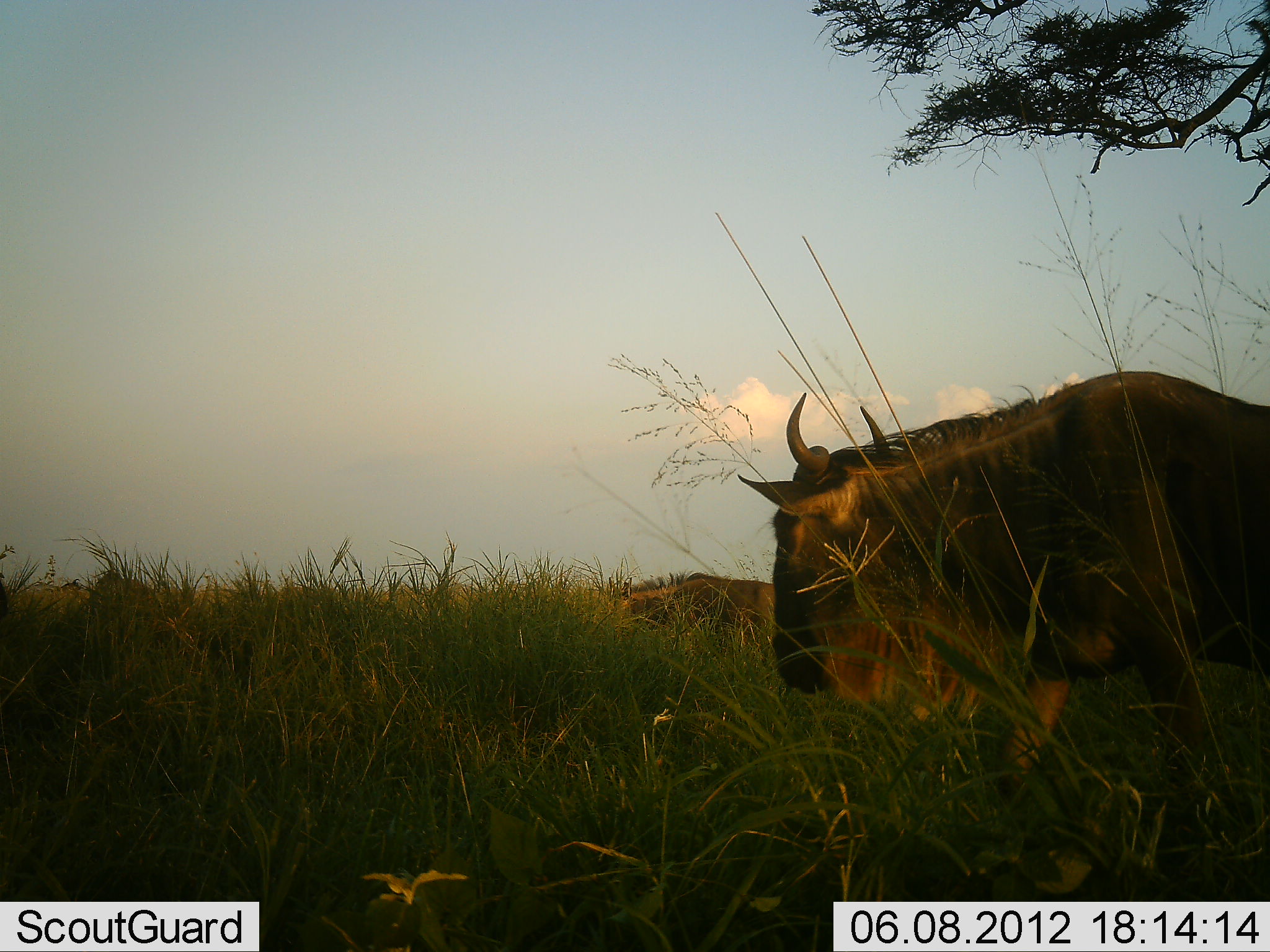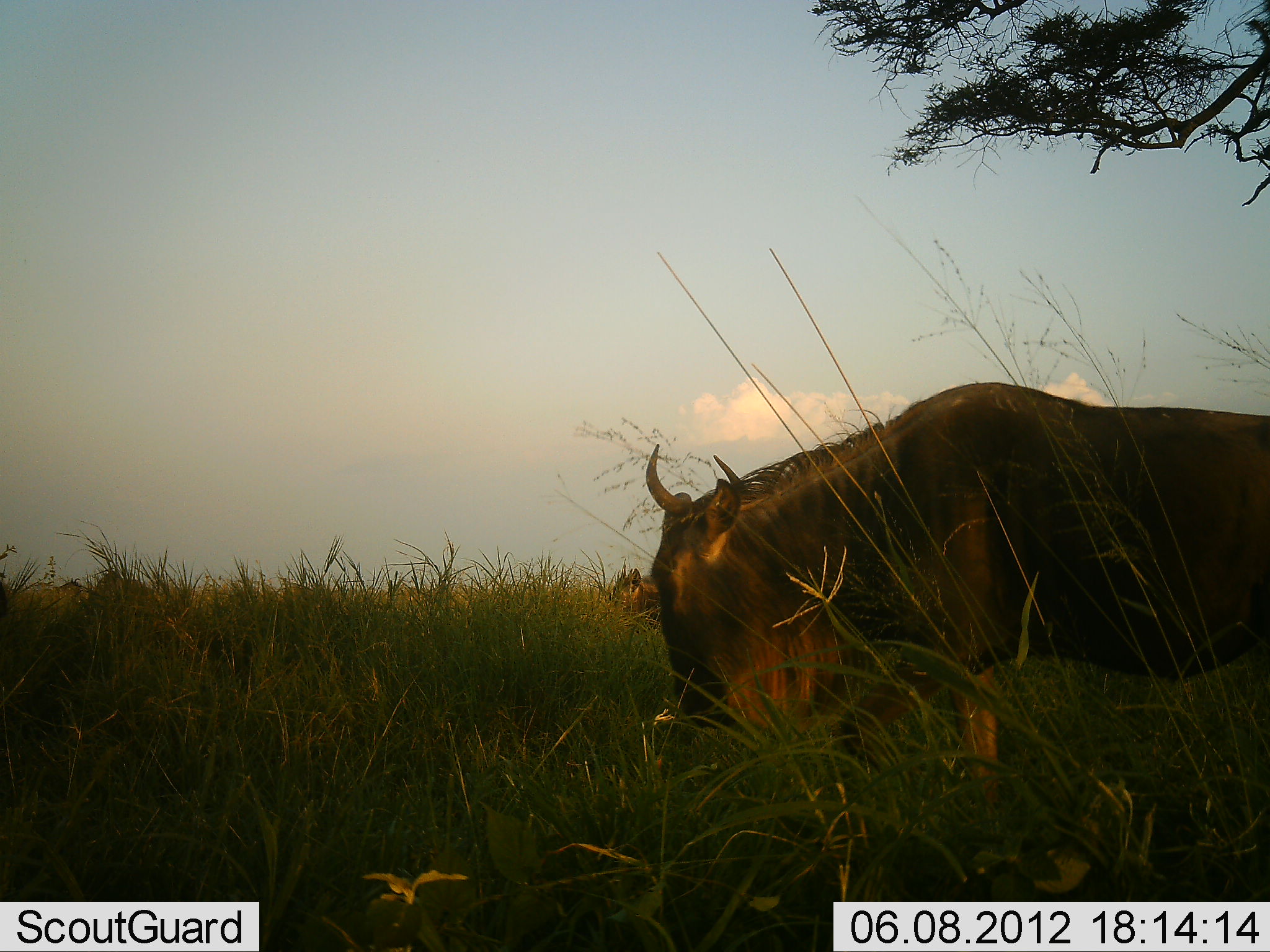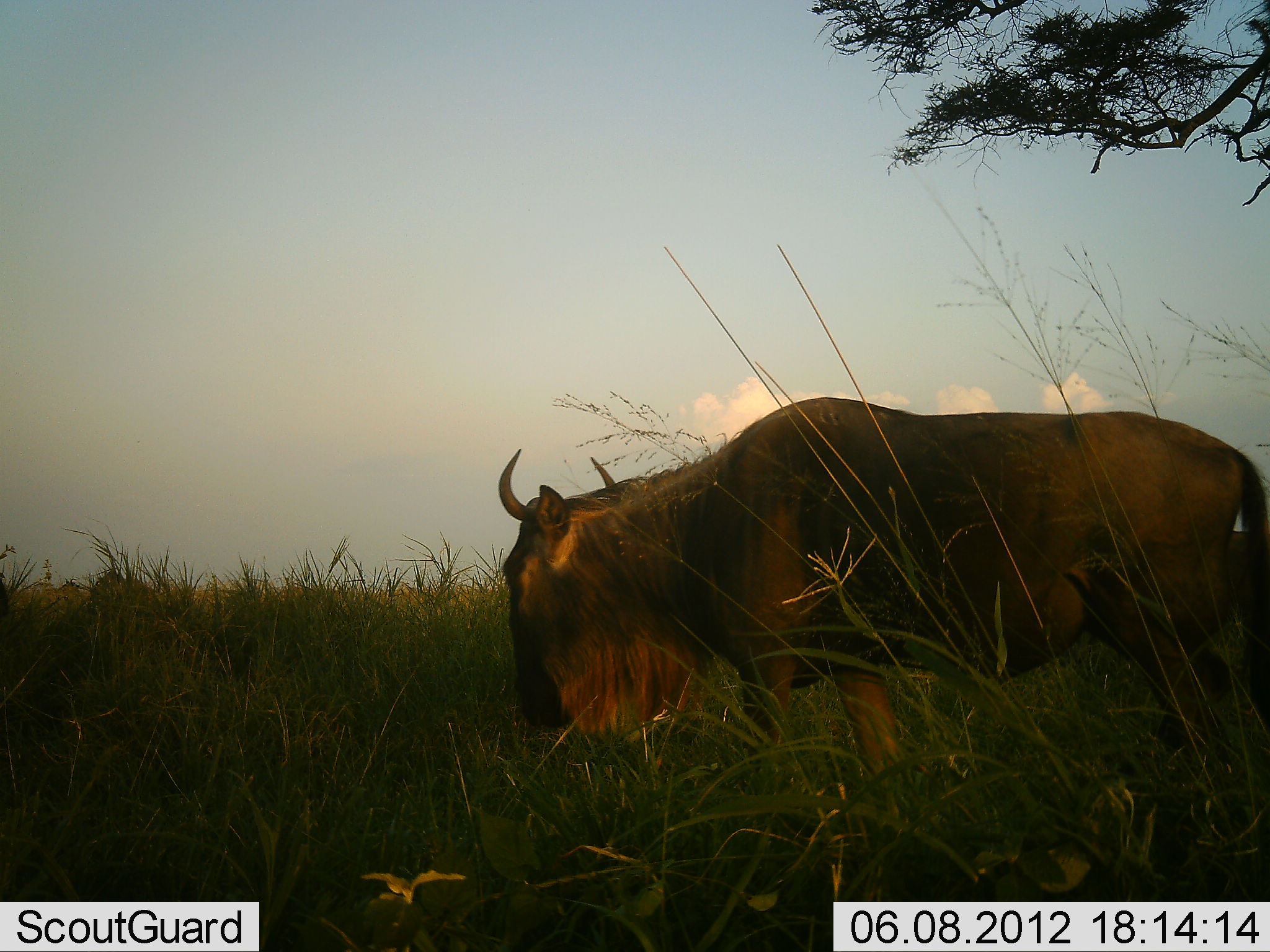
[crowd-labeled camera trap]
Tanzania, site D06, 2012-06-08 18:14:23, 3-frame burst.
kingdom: Animalia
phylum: Chordata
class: Mammalia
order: Artiodactyla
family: Bovidae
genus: Connochaetes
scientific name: Connochaetes taurinus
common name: blue wildebeest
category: wildebeest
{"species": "wildebeest (blue wildebeest) (Connochaetes taurinus)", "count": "2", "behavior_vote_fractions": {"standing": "30%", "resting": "0%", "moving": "80%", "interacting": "0%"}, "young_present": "10%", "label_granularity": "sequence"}